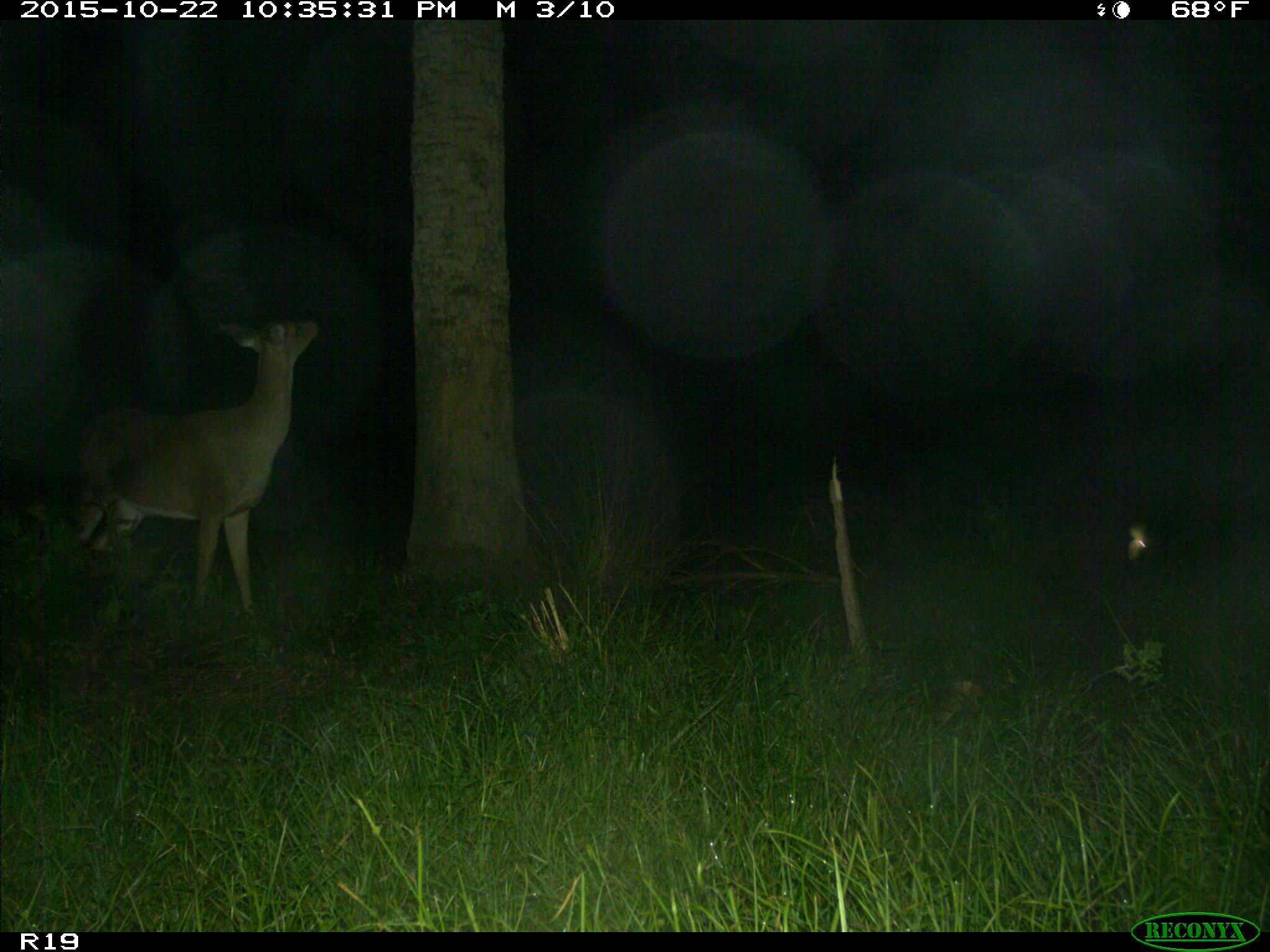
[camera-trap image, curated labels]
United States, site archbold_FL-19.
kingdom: Animalia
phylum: Chordata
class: Mammalia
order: Artiodactyla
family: Cervidae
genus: Odocoileus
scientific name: Odocoileus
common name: deer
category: unidentified deer